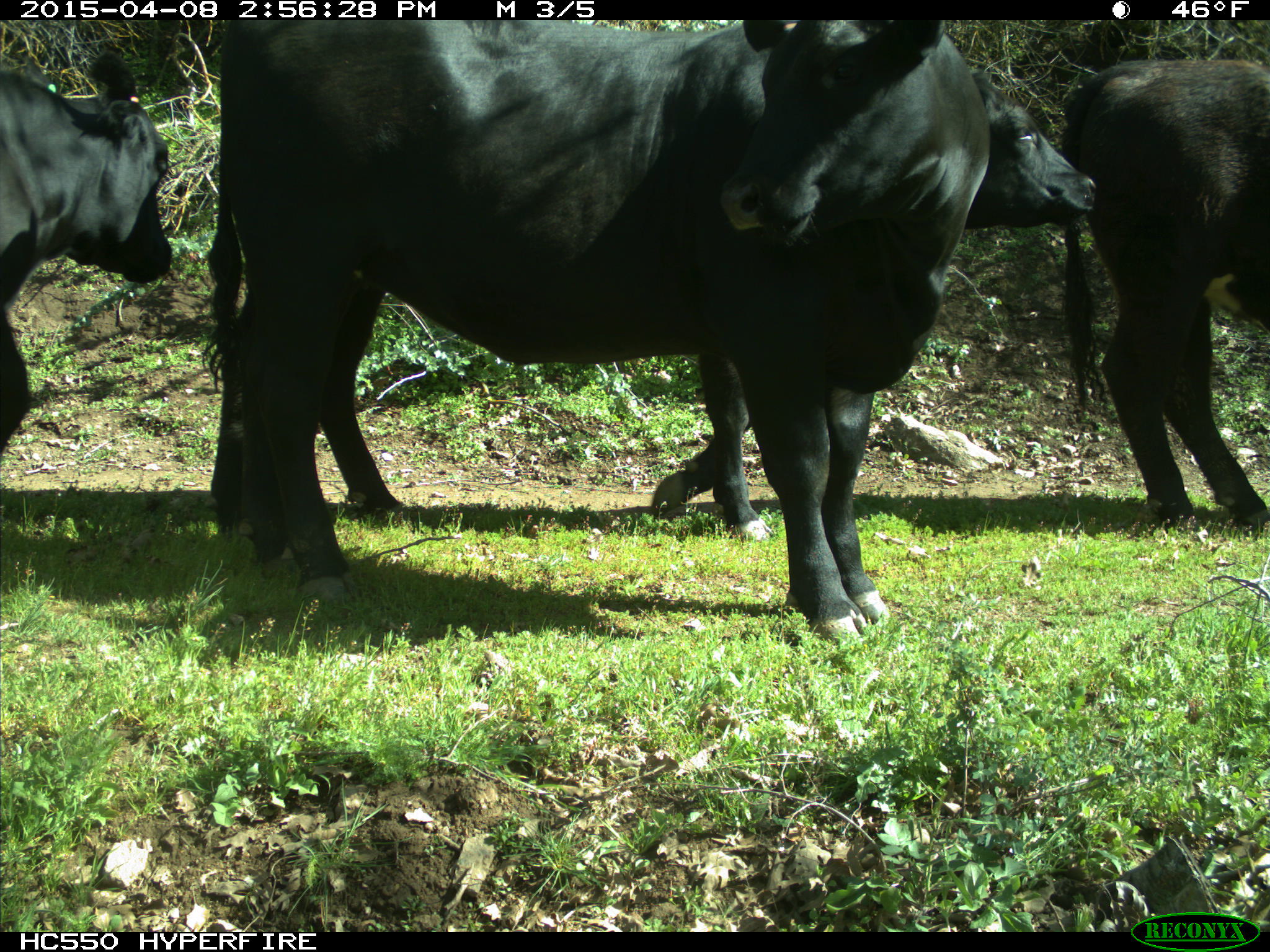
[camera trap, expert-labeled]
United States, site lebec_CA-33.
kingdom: Animalia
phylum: Chordata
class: Mammalia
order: Artiodactyla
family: Bovidae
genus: Bos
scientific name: Bos taurus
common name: domestic cow